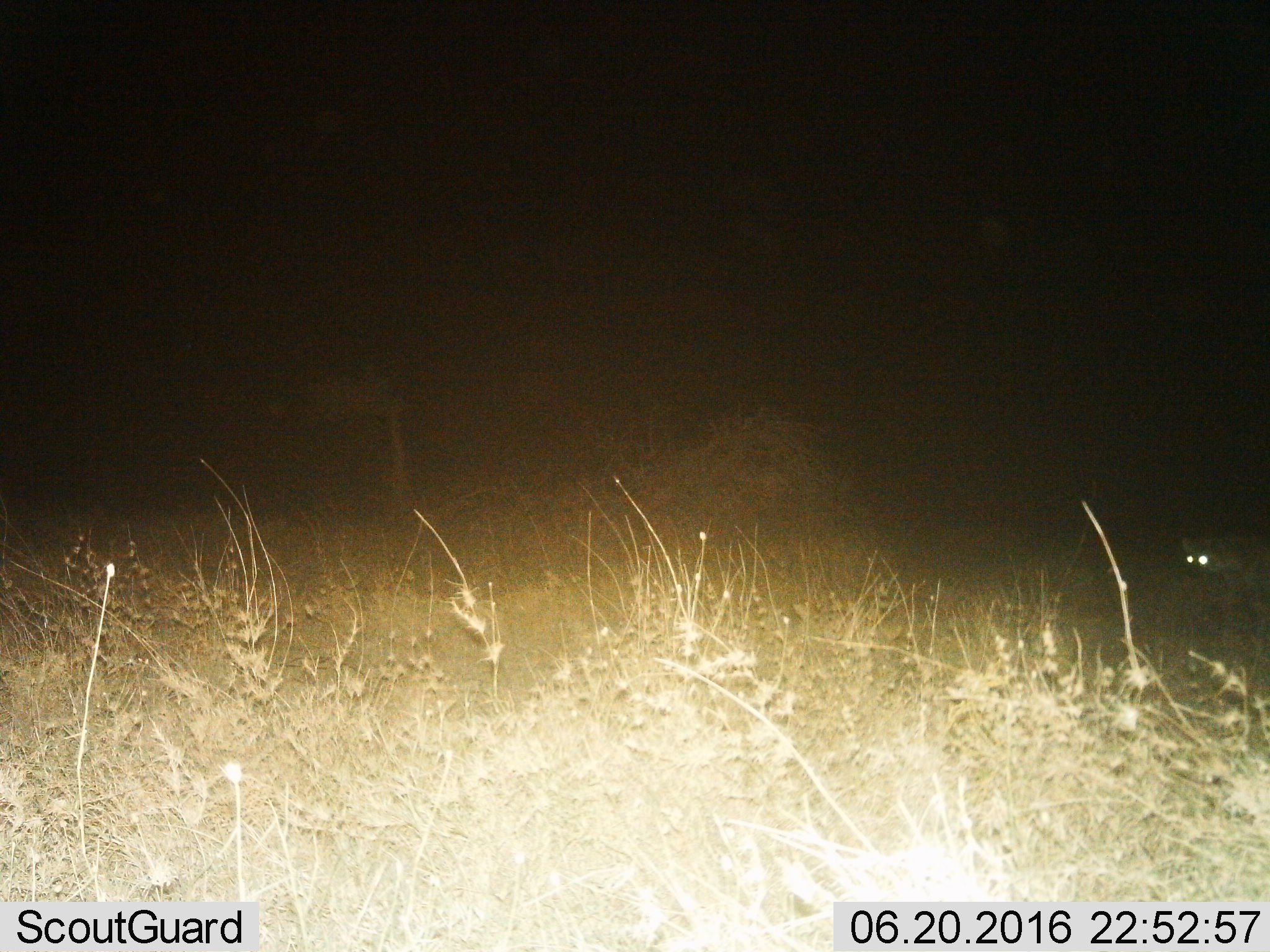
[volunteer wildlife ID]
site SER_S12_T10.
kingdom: Animalia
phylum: Chordata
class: Mammalia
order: Carnivora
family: Hyaenidae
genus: Crocuta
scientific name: Crocuta crocuta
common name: spotted hyena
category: hyenaspotted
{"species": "hyenaspotted (spotted hyena) (Crocuta crocuta)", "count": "1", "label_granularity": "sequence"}